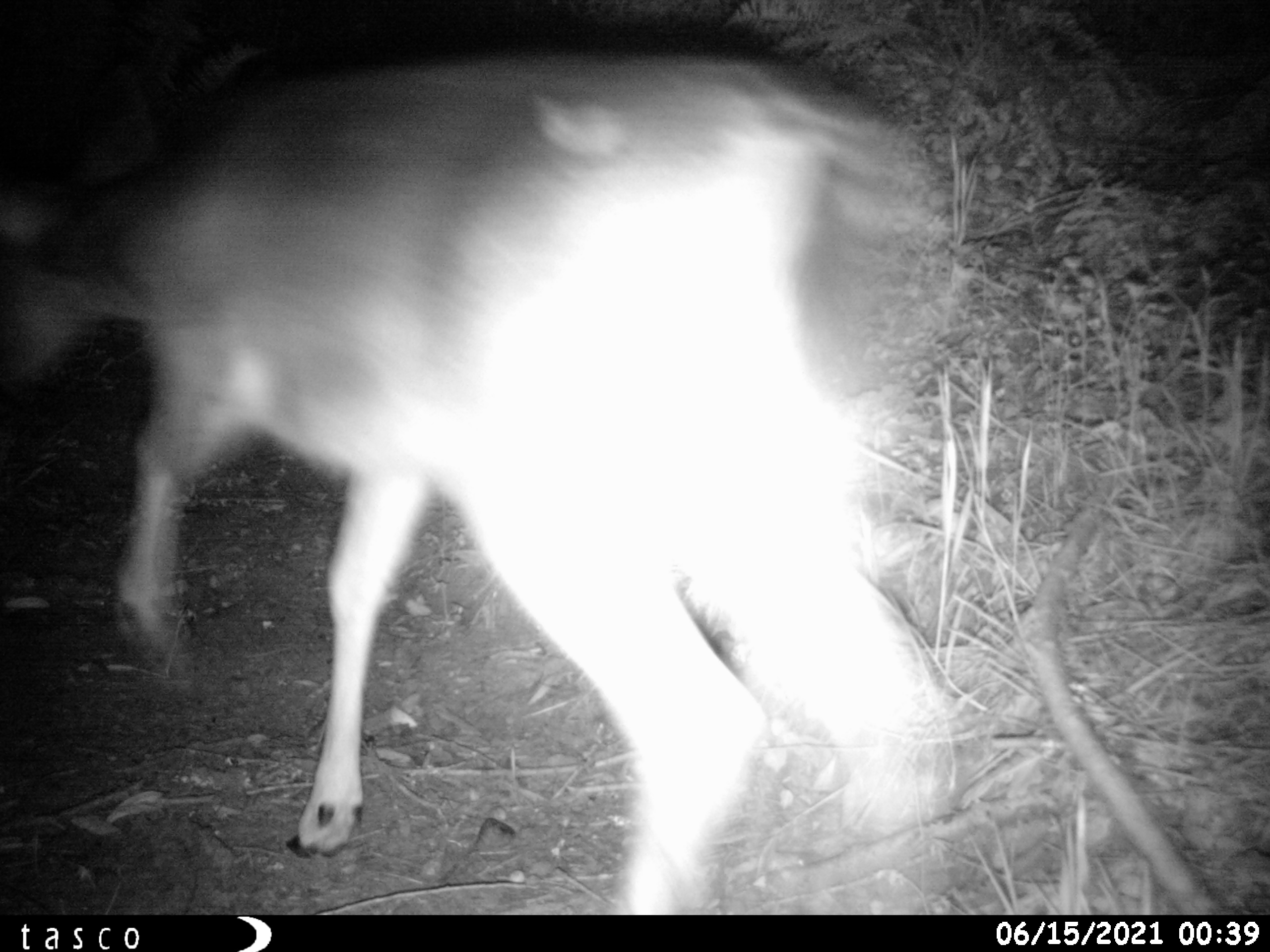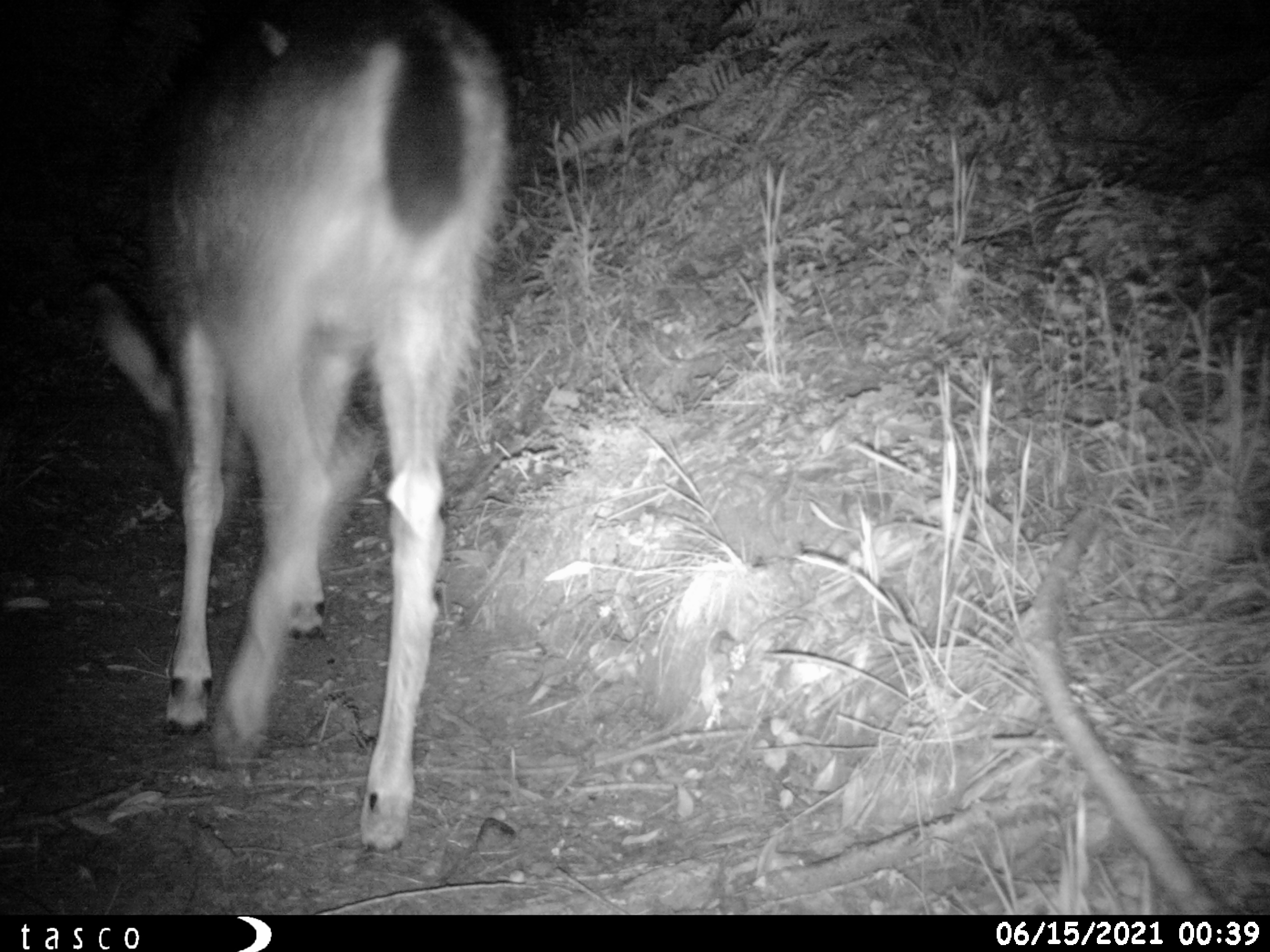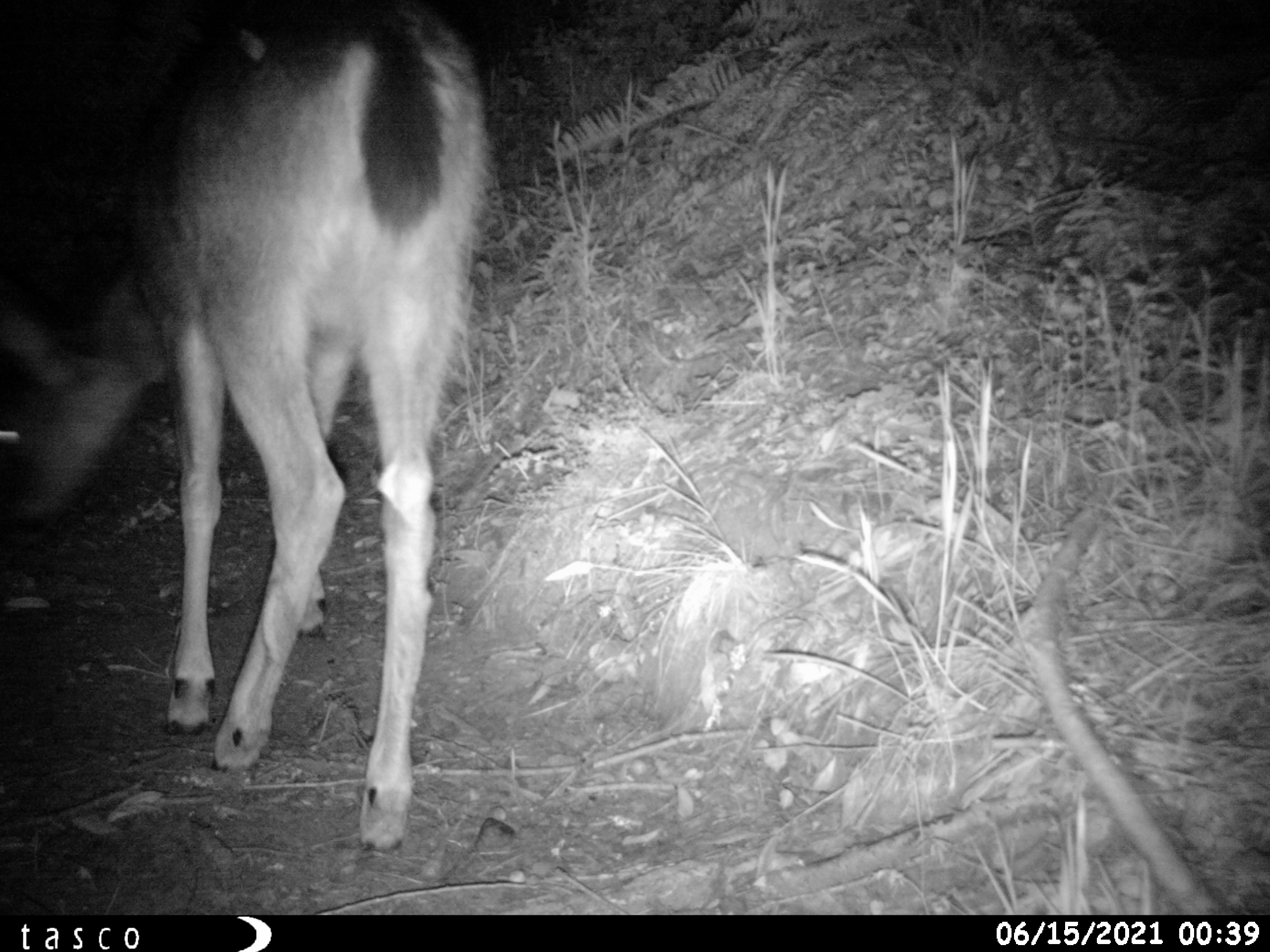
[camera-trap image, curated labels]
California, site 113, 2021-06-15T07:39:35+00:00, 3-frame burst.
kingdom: Animalia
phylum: Chordata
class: Mammalia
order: Artiodactyla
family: Cervidae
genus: Odocoileus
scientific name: Odocoileus hemionus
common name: mule deer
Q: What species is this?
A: Mule deer (Odocoileus hemionus).